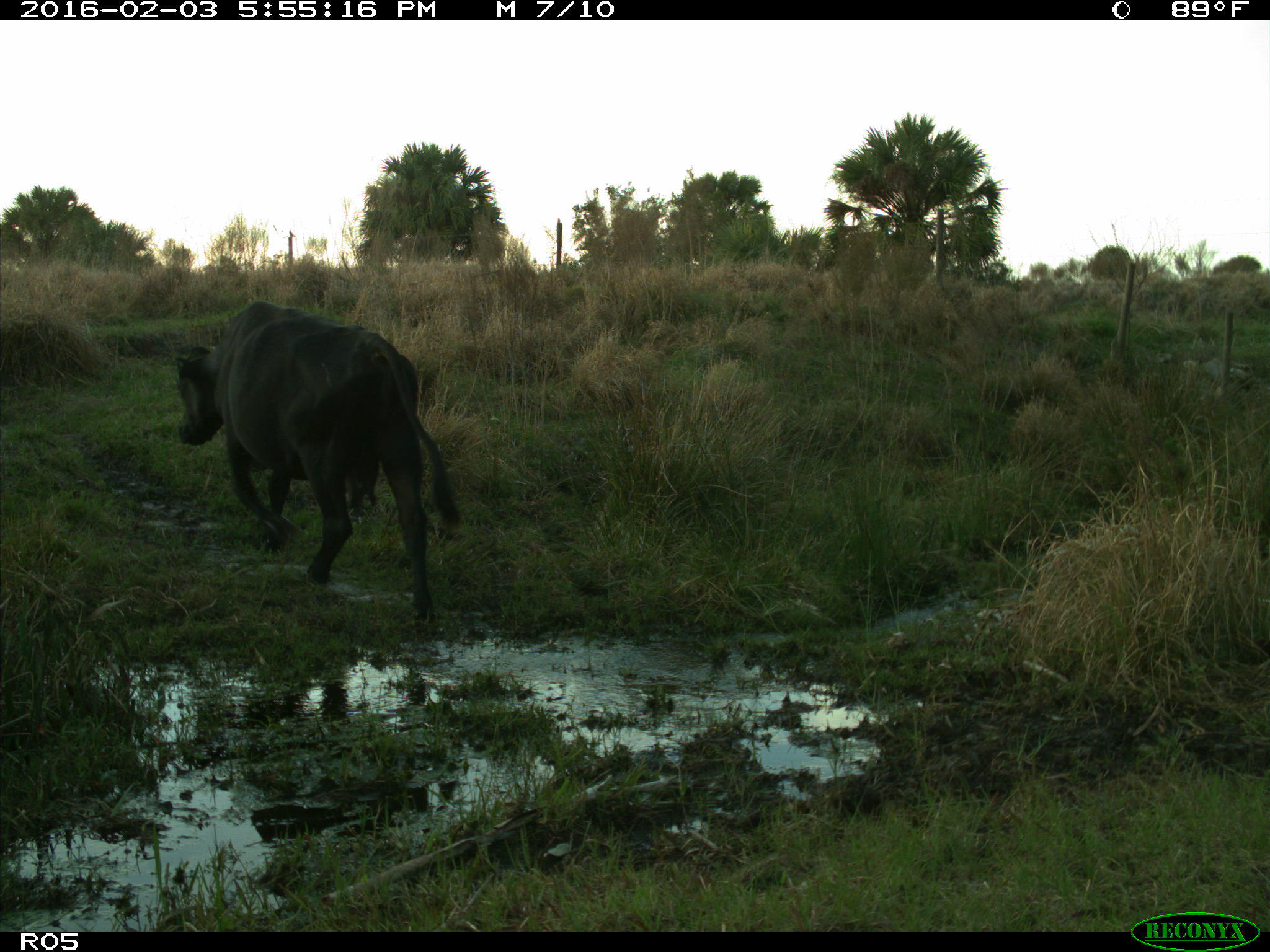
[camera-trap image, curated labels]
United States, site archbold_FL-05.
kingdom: Animalia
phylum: Chordata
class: Mammalia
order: Artiodactyla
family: Bovidae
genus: Bos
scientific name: Bos taurus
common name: domestic cow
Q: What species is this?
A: Bos taurus (domestic cow).